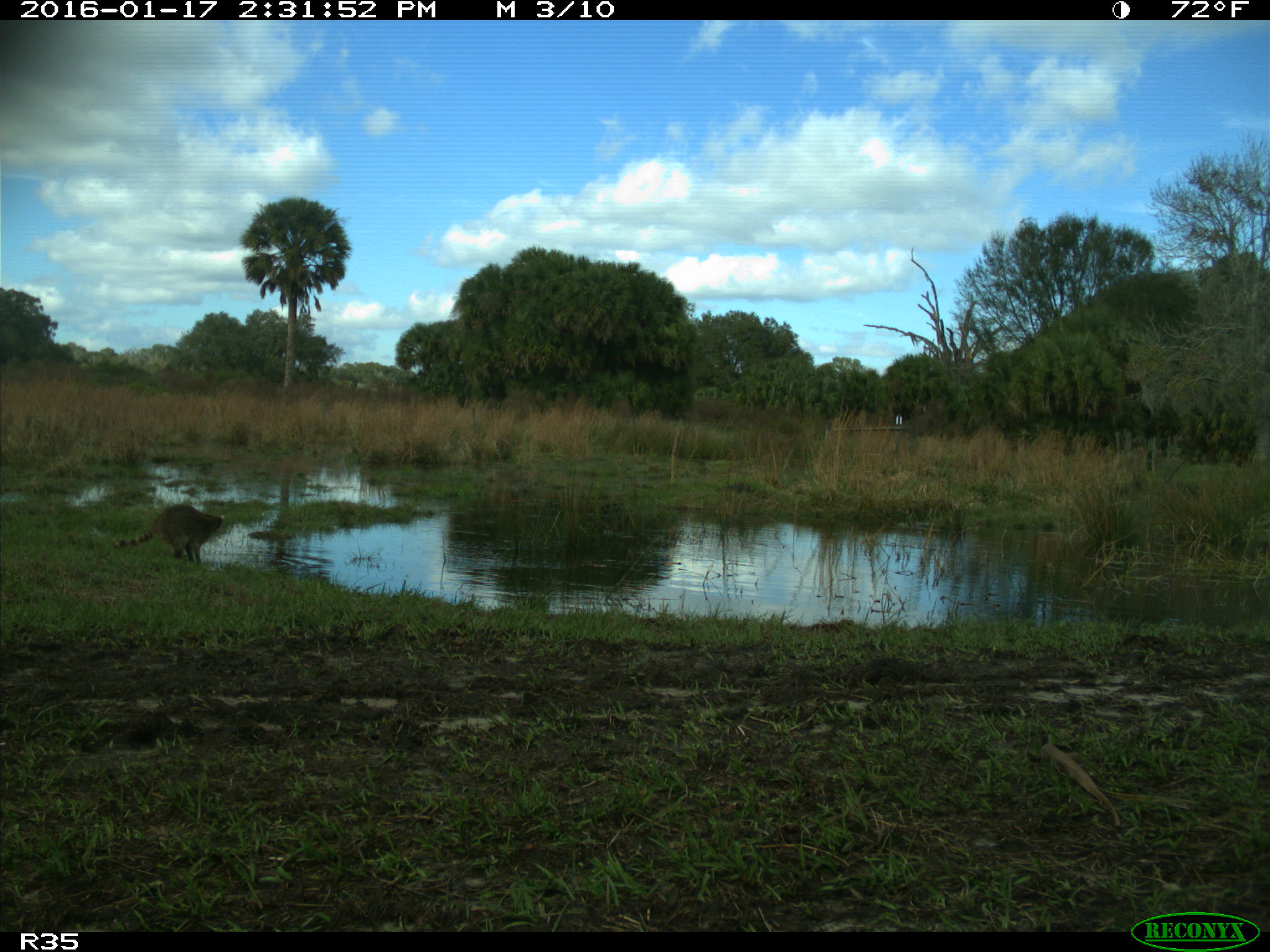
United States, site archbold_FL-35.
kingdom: Animalia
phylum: Chordata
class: Mammalia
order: Carnivora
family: Procyonidae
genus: Procyon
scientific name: Procyon lotor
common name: common raccoon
Procyon lotor (common raccoon).